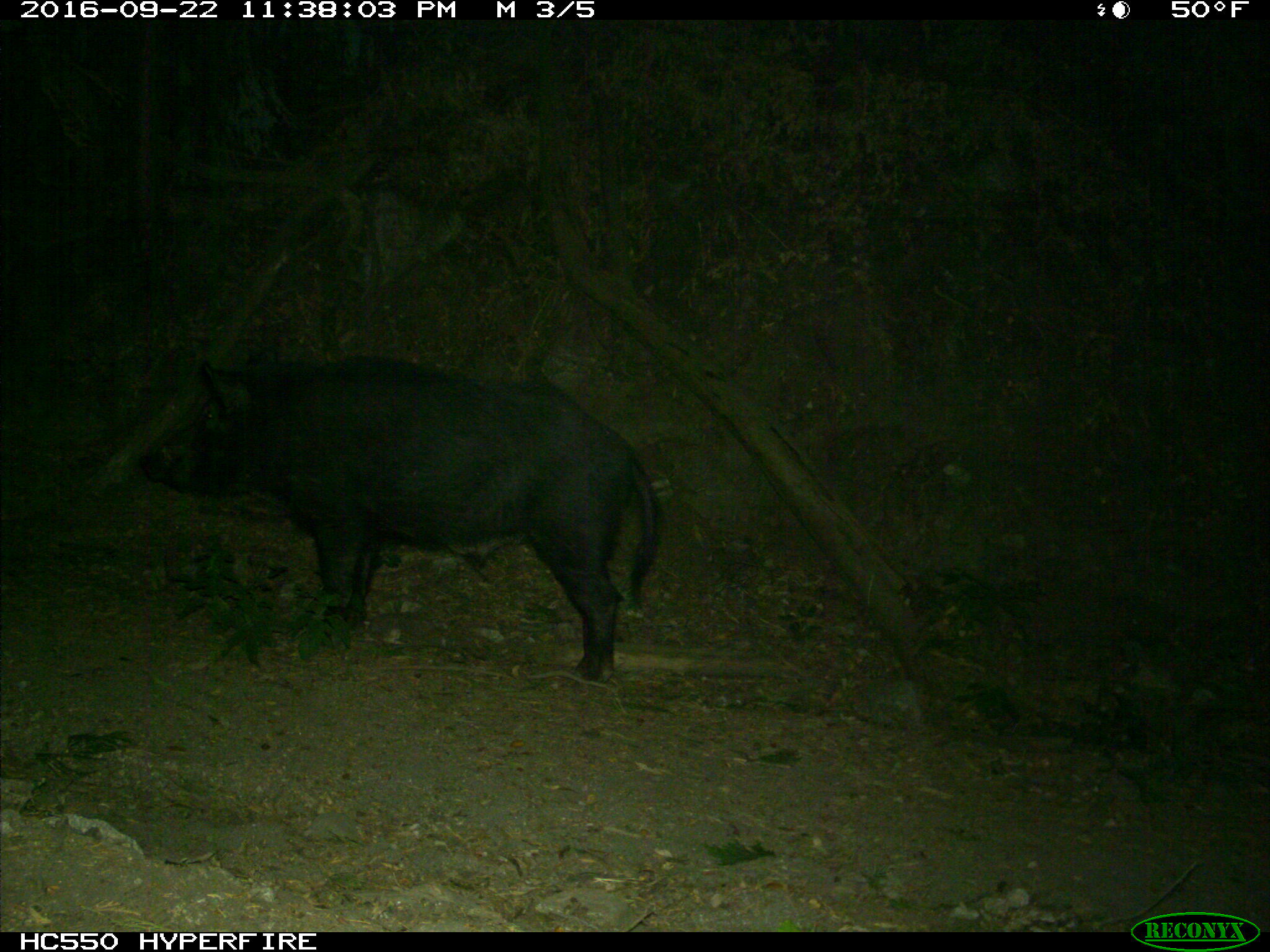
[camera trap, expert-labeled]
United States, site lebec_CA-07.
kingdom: Animalia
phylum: Chordata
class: Mammalia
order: Artiodactyla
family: Suidae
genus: Sus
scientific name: Sus scrofa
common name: wild boar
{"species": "Sus scrofa (wild boar)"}